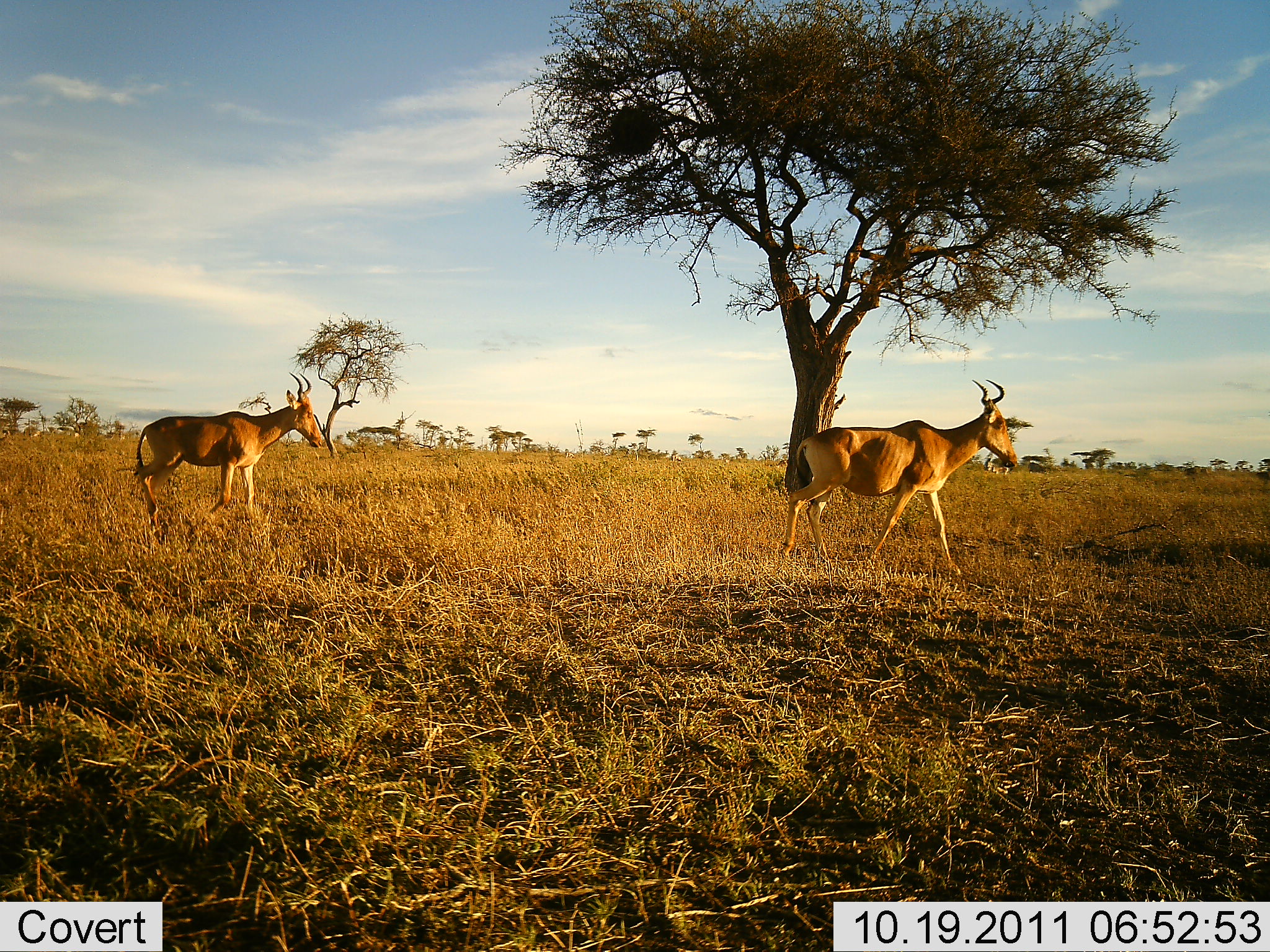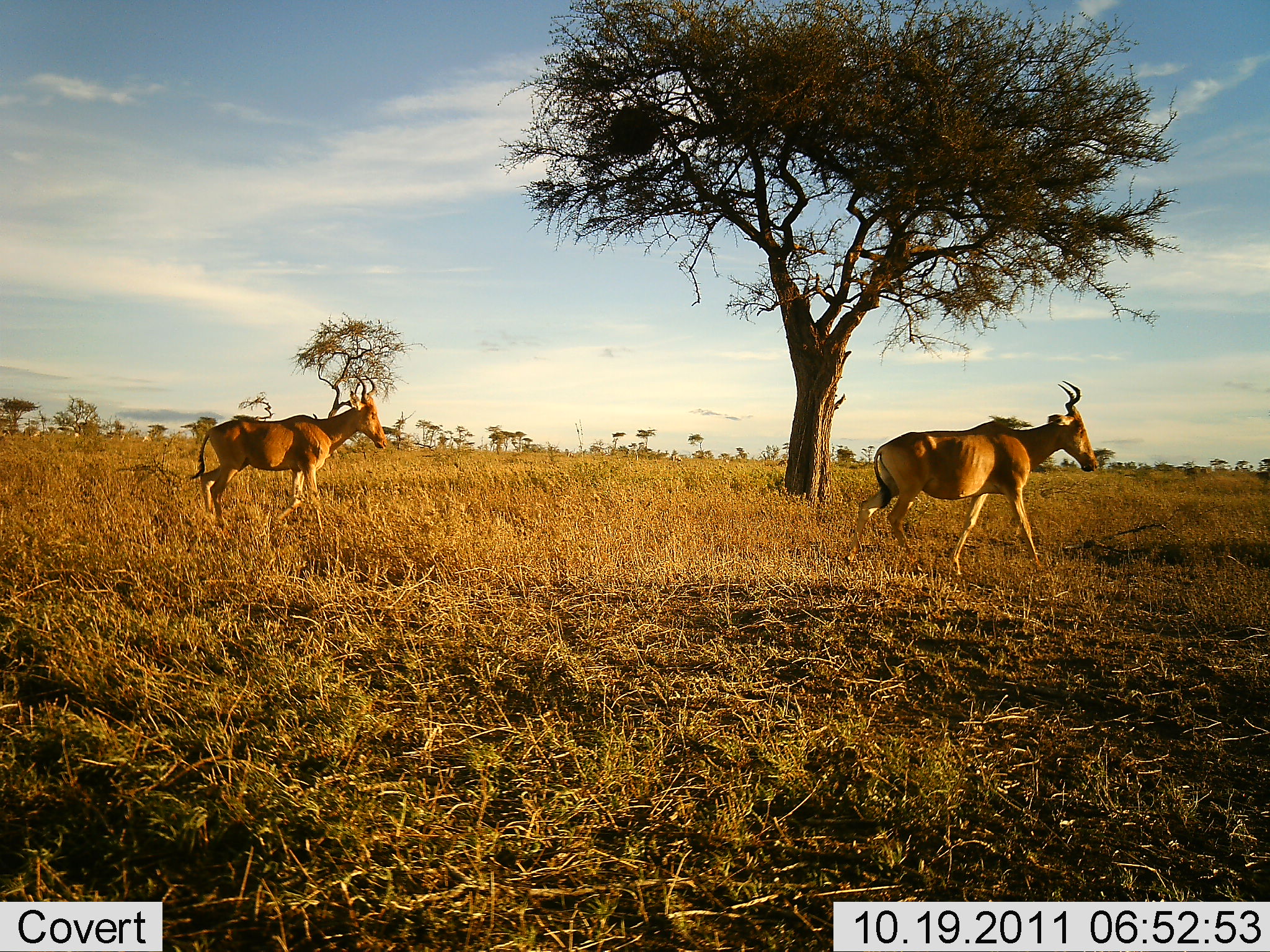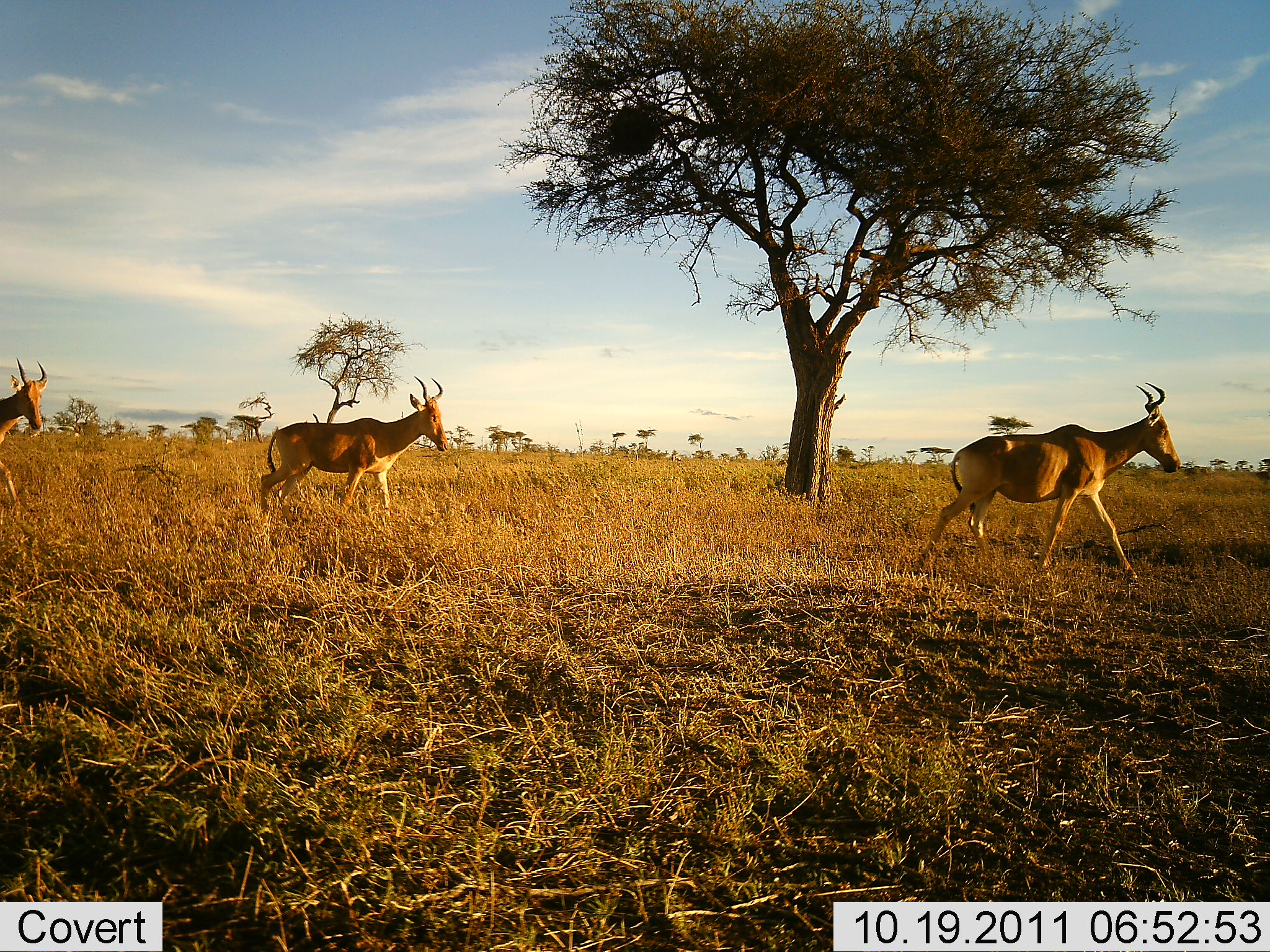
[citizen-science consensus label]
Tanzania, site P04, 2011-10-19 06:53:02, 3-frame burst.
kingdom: Animalia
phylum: Chordata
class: Mammalia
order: Artiodactyla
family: Bovidae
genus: Alcelaphus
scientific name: Alcelaphus buselaphus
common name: hartebeest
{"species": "hartebeest (Alcelaphus buselaphus)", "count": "3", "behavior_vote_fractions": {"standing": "0%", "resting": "0%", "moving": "100%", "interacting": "0%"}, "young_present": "0%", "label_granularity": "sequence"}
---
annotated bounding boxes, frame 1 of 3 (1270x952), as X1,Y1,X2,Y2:
animal: 778,378,1019,578; 133,370,324,530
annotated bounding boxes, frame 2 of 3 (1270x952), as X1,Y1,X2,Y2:
animal: 839,379,1100,582; 187,386,393,531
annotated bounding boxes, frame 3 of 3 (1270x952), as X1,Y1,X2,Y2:
animal: 914,381,1180,587; 259,373,451,526; 0,357,51,508